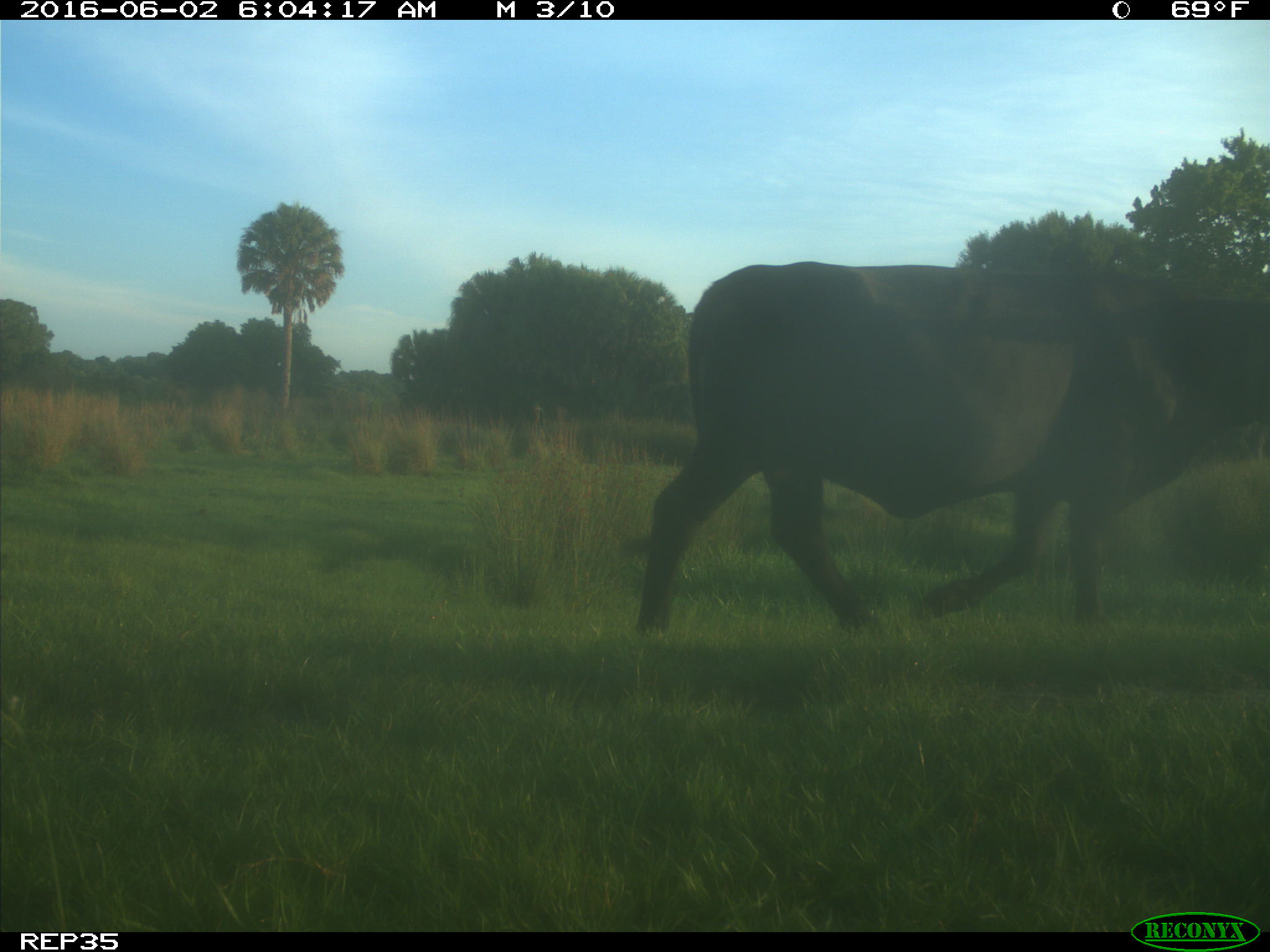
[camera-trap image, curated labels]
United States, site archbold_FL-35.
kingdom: Animalia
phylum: Chordata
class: Mammalia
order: Artiodactyla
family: Bovidae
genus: Bos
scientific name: Bos taurus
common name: domestic cow